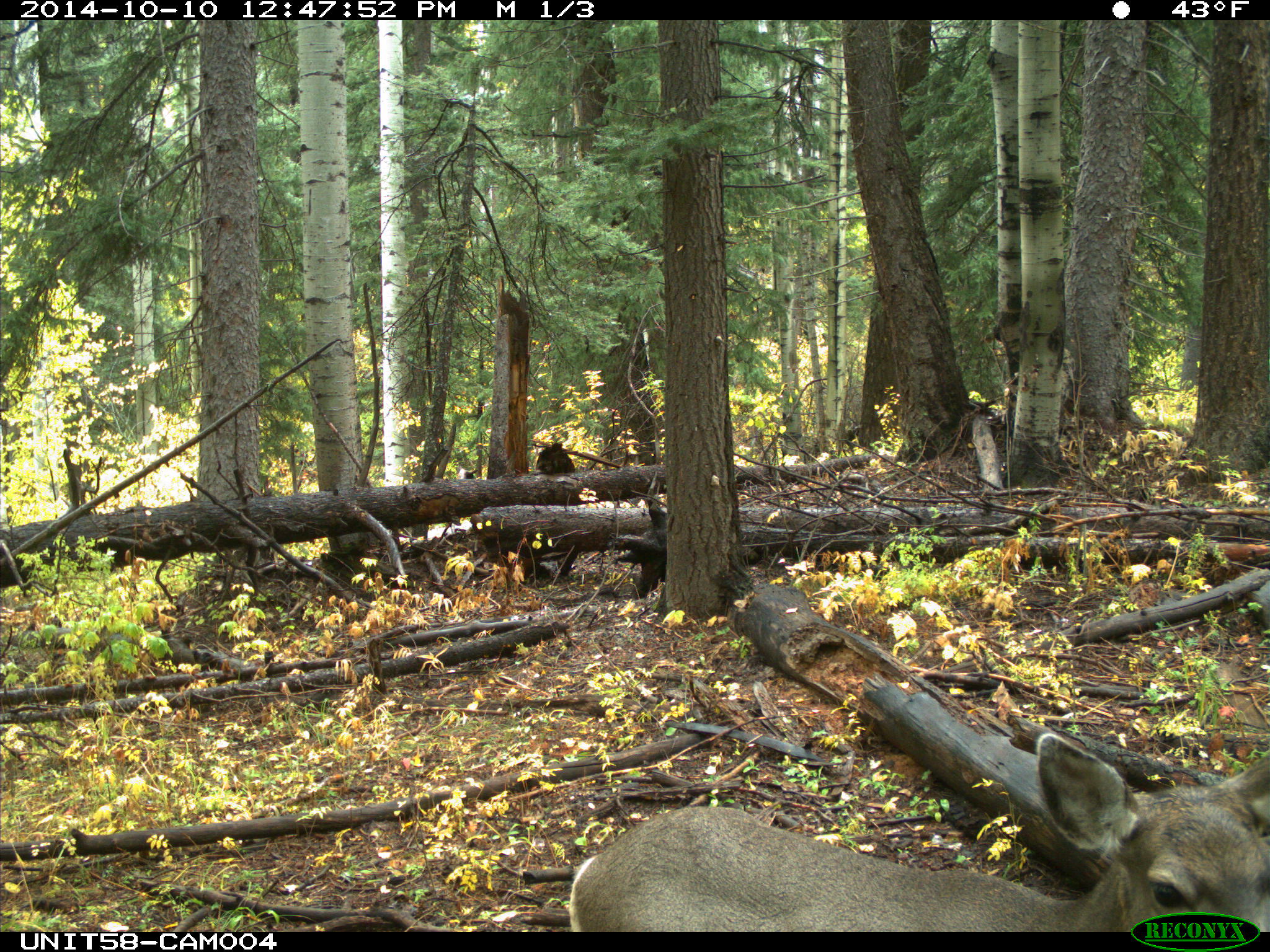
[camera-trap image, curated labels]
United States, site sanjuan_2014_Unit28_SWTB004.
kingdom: Animalia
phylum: Chordata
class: Mammalia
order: Artiodactyla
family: Cervidae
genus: Odocoileus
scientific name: Odocoileus hemionus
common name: mule deer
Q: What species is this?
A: Odocoileus hemionus (mule deer).